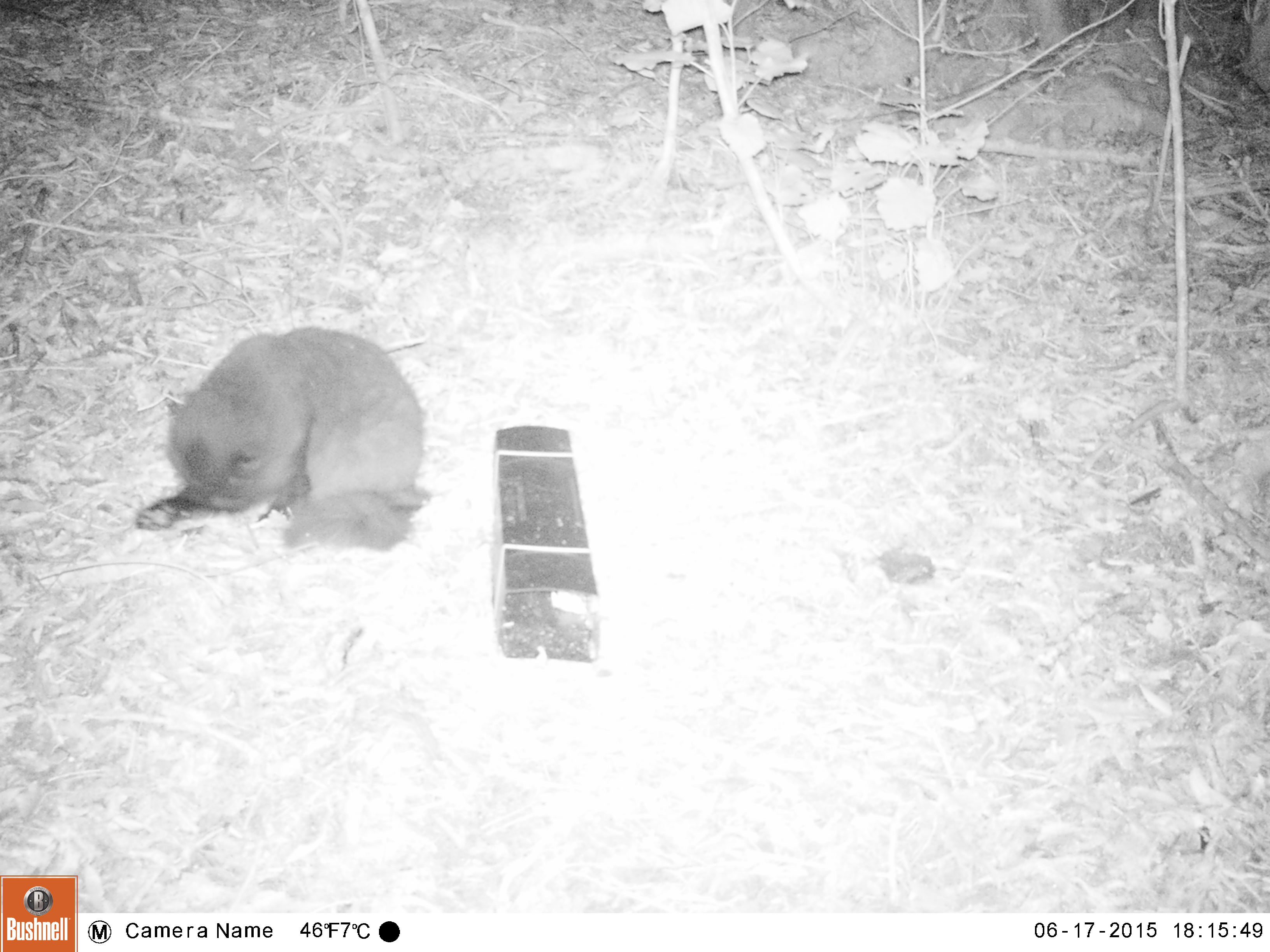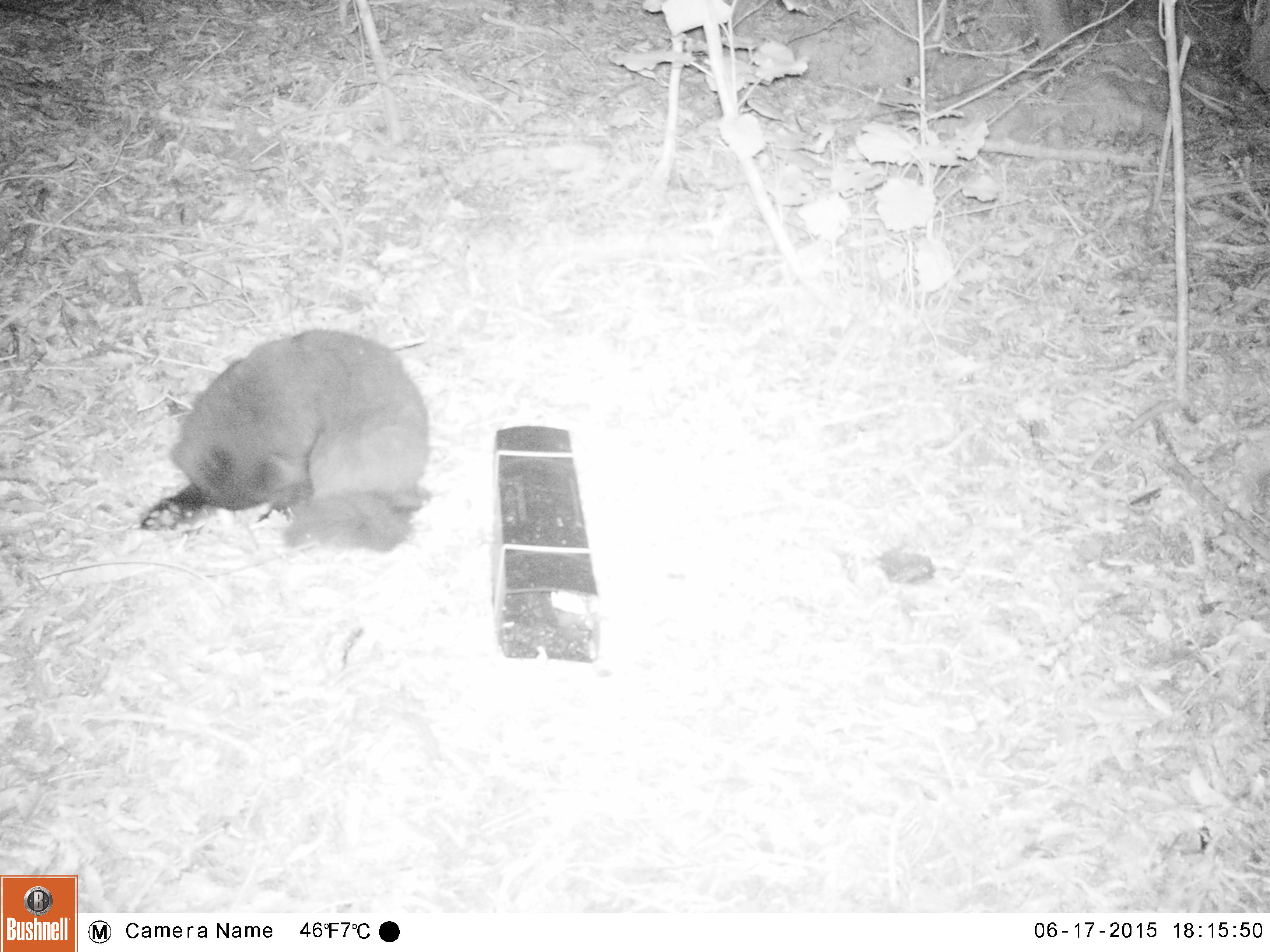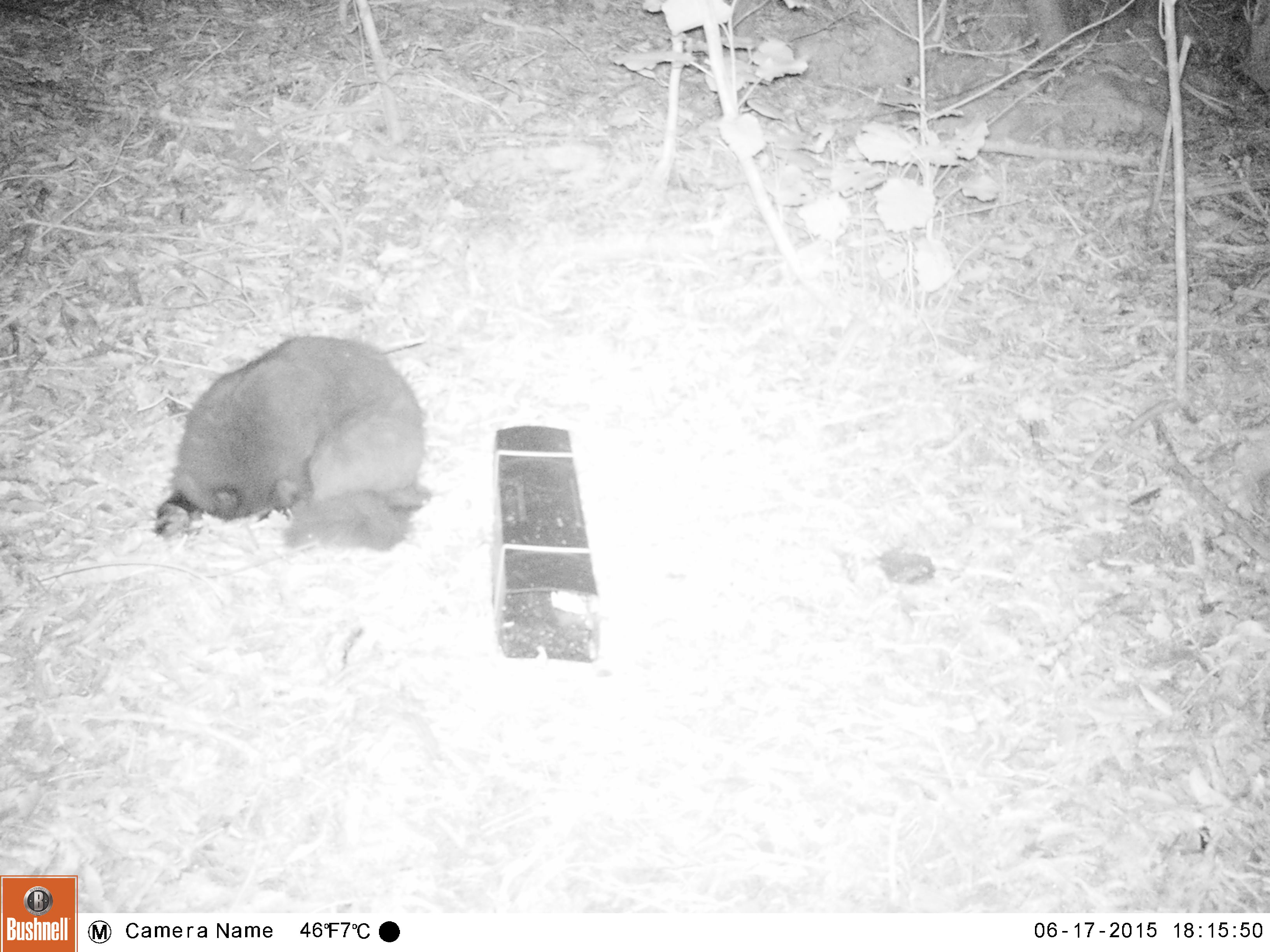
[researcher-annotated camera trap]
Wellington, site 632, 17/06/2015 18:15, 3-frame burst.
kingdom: Animalia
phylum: Chordata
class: Mammalia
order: Carnivora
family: Felidae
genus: Felis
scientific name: Felis catus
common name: cat